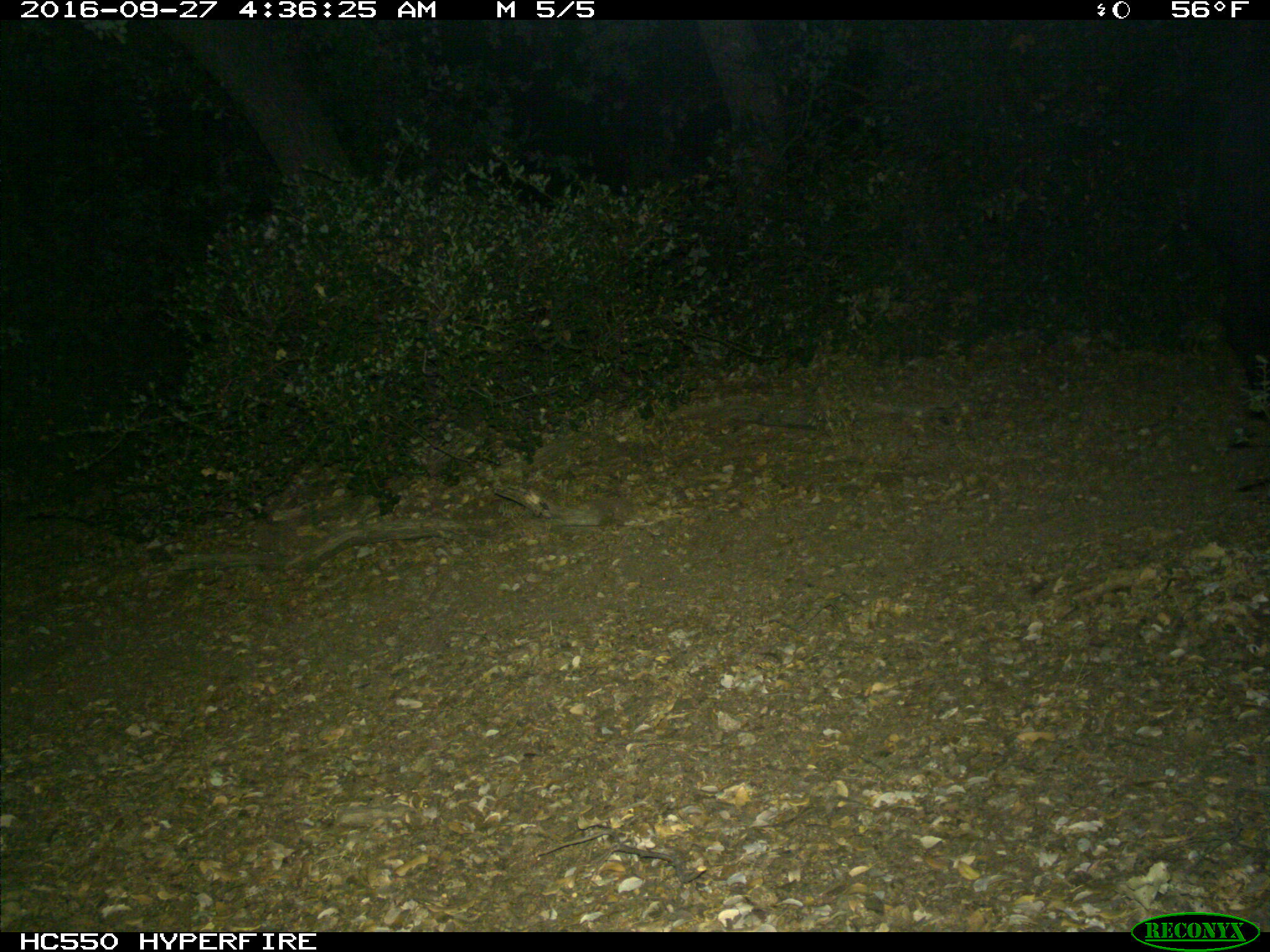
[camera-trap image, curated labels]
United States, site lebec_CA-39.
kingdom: Animalia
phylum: Chordata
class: Mammalia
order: Artiodactyla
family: Suidae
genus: Sus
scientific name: Sus scrofa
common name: wild boar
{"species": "Sus scrofa (wild boar)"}